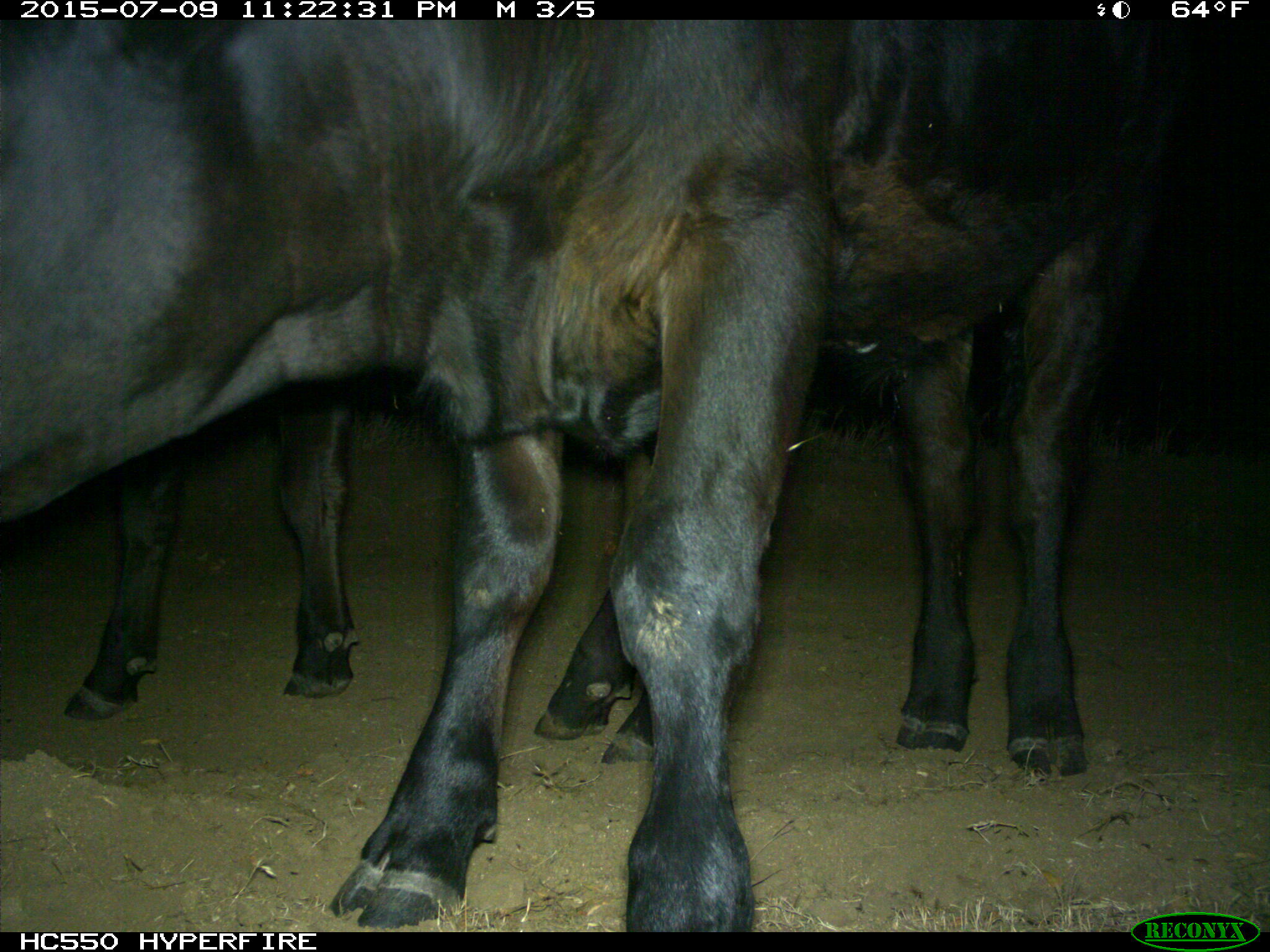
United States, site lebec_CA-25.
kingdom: Animalia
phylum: Chordata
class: Mammalia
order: Artiodactyla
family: Bovidae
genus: Bos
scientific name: Bos taurus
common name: domestic cow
Bos taurus (domestic cow).